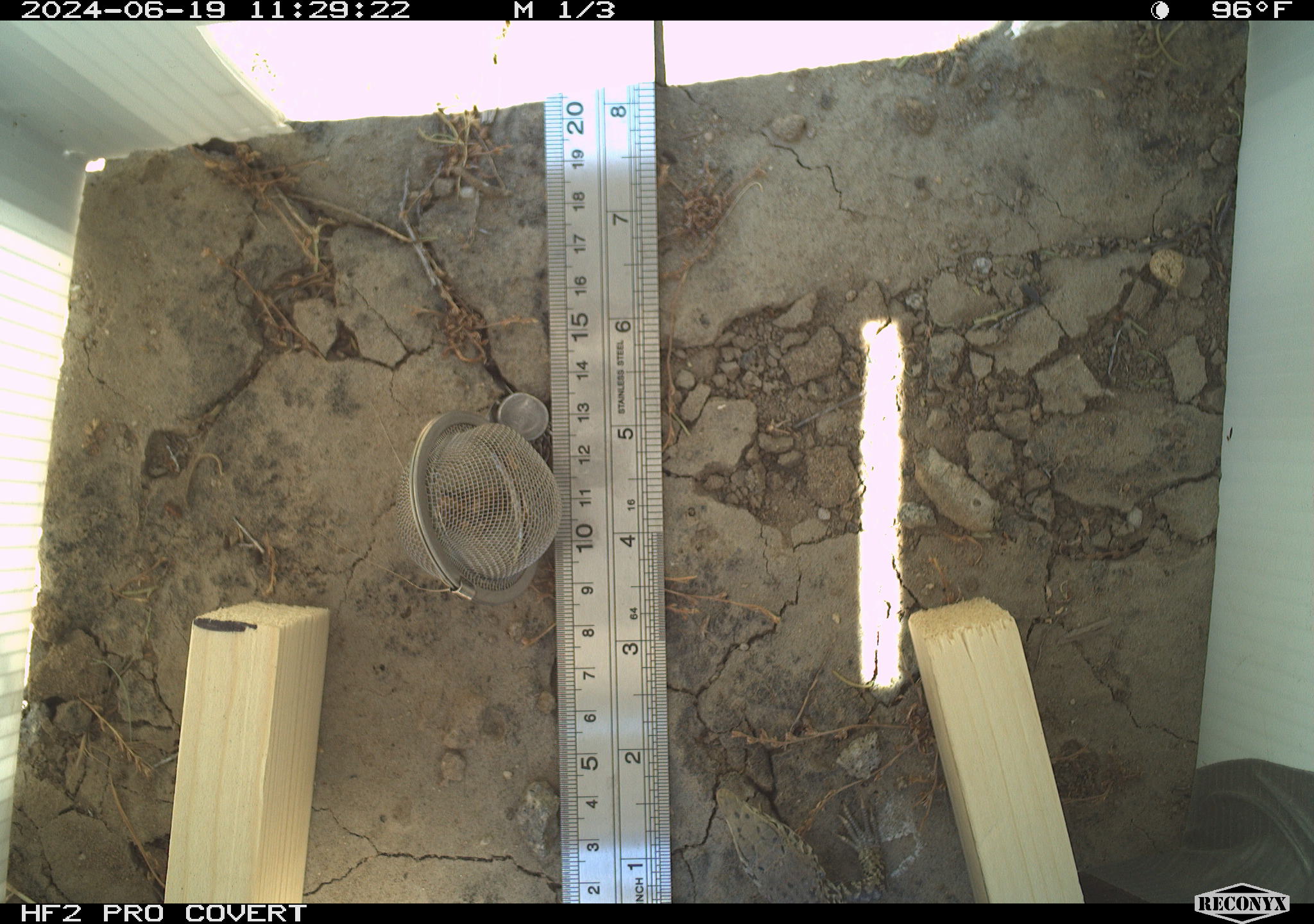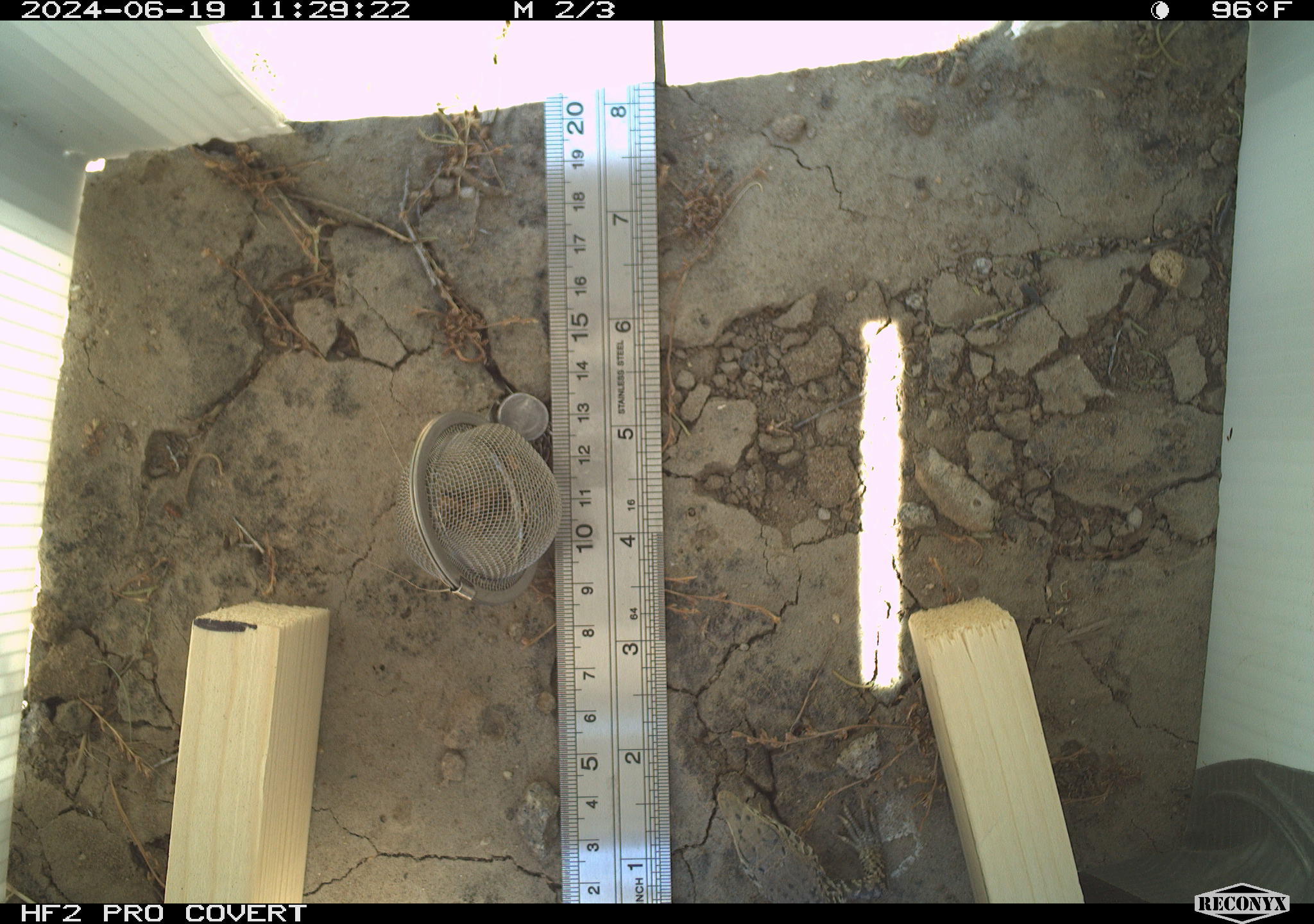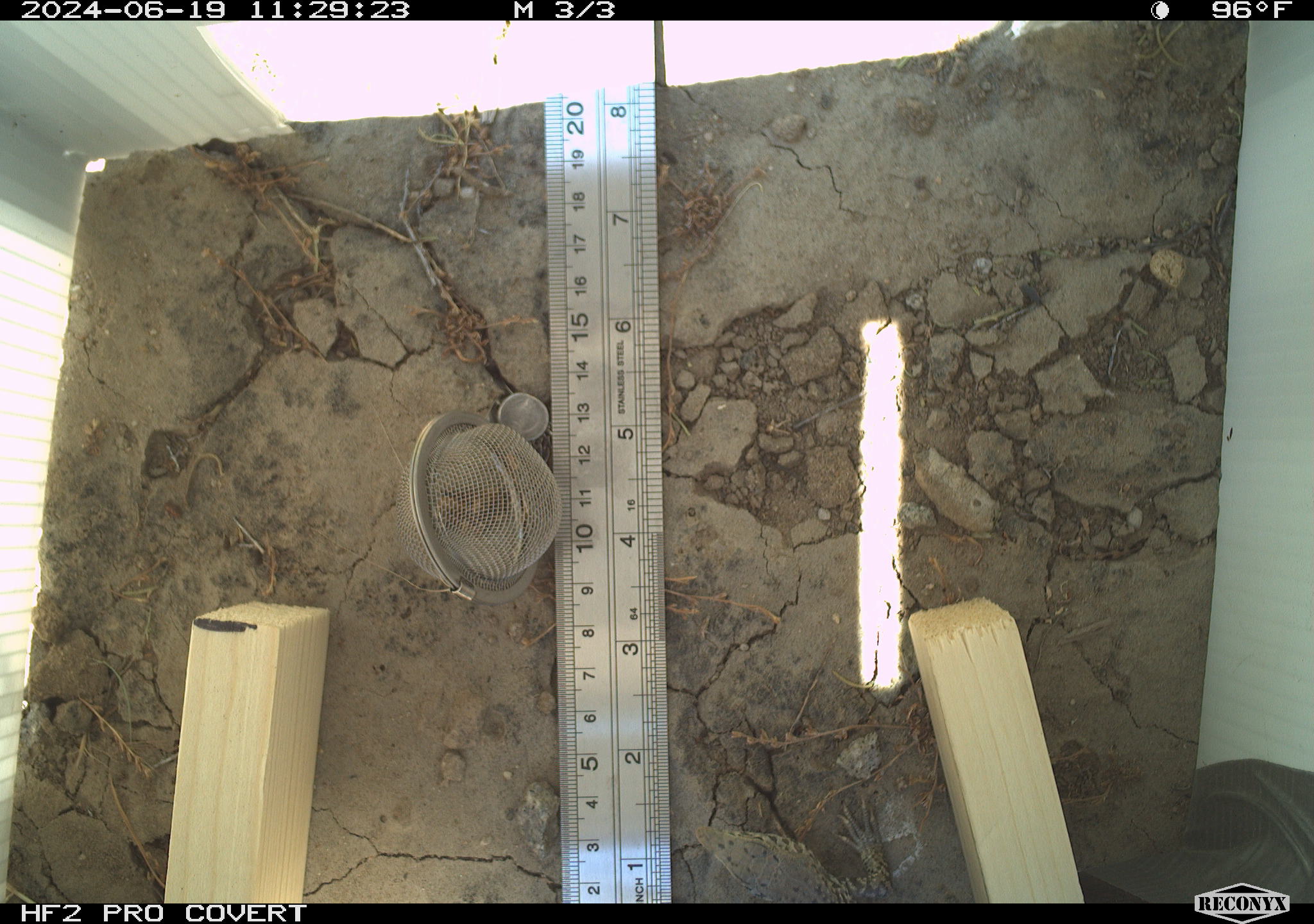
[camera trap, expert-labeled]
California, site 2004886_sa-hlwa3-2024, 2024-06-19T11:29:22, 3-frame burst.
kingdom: Animalia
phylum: Chordata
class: Reptilia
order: Squamata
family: Teiidae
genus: Aspidoscelis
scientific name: Aspidoscelis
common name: whiptail lizards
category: aspidoscelis species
Aspidoscelis species (whiptail lizards) (Aspidoscelis).